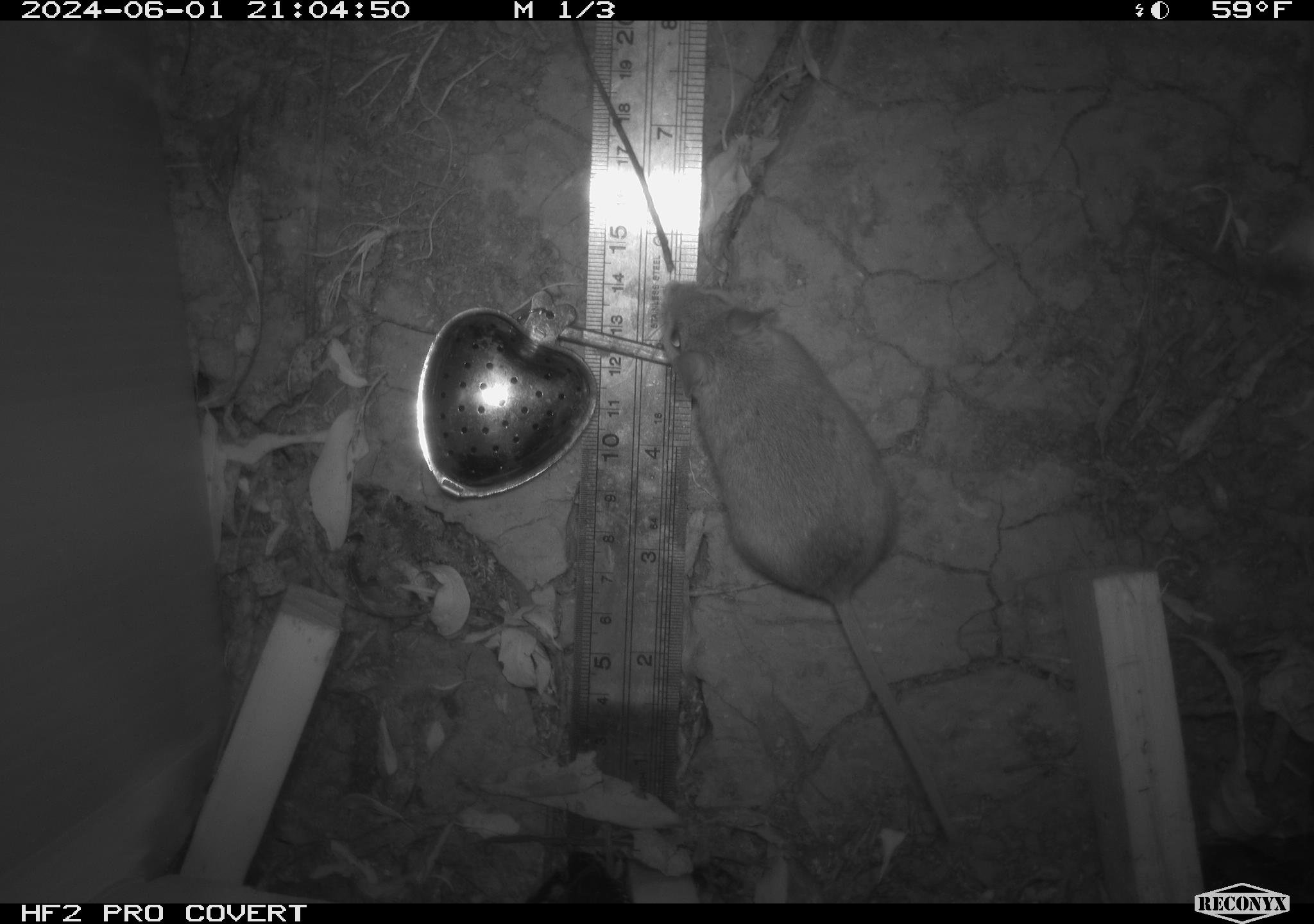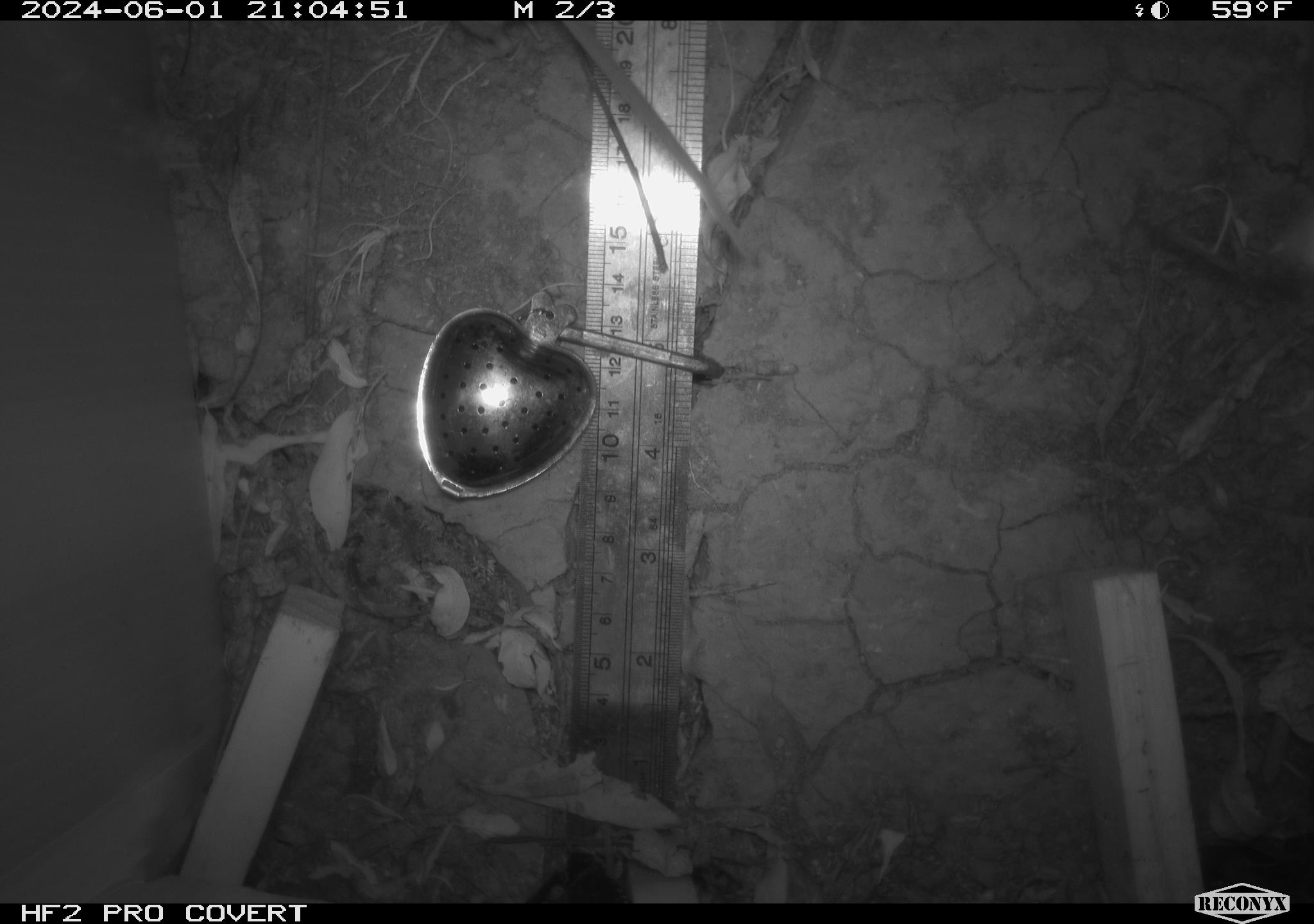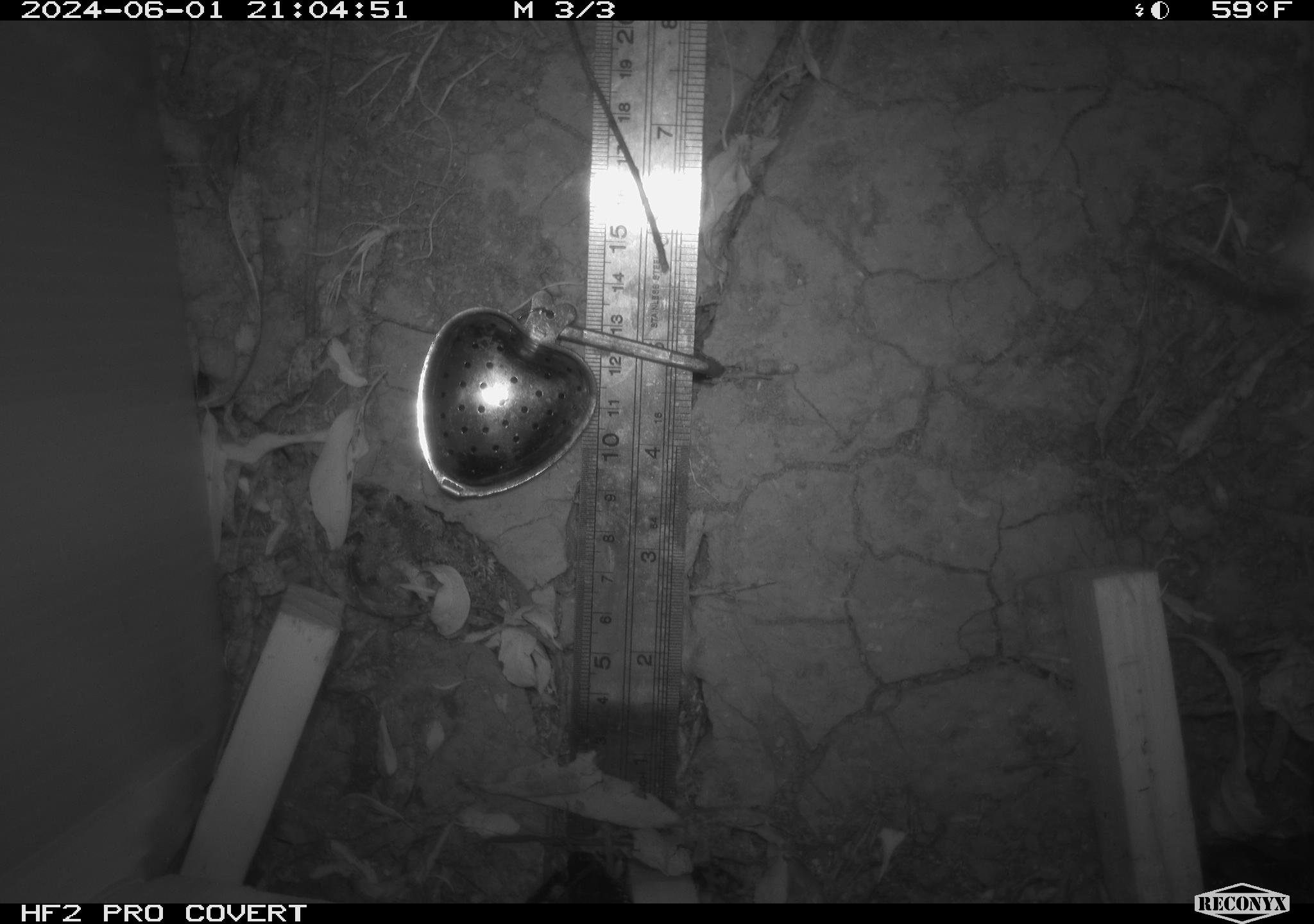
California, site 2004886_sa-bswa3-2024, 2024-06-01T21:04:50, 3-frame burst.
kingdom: Animalia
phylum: Chordata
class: Mammalia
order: Rodentia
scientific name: Rodentia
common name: mouse species